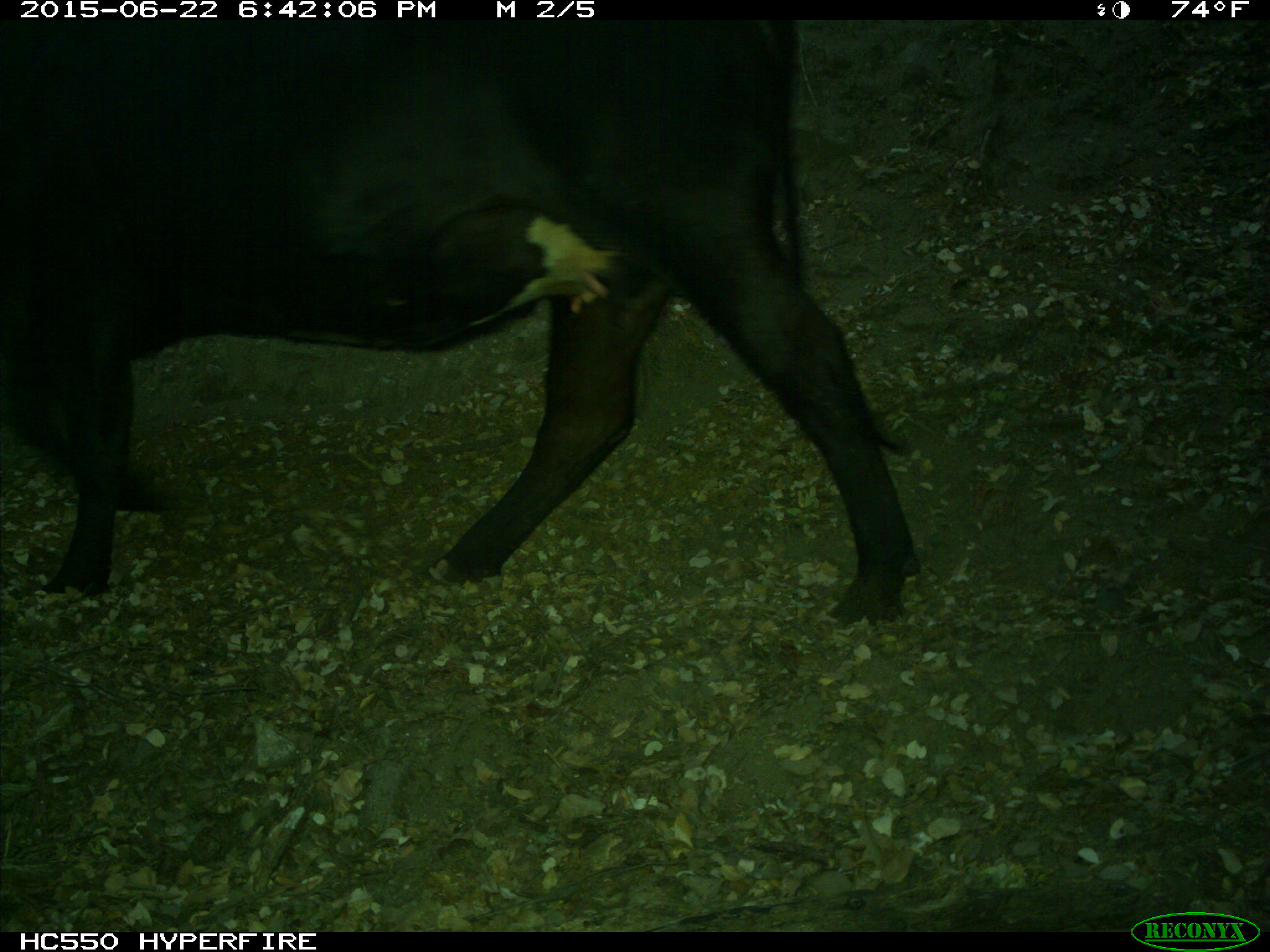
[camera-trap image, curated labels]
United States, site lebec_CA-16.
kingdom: Animalia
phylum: Chordata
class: Mammalia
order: Artiodactyla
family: Bovidae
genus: Bos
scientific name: Bos taurus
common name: domestic cow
Bos taurus (domestic cow).